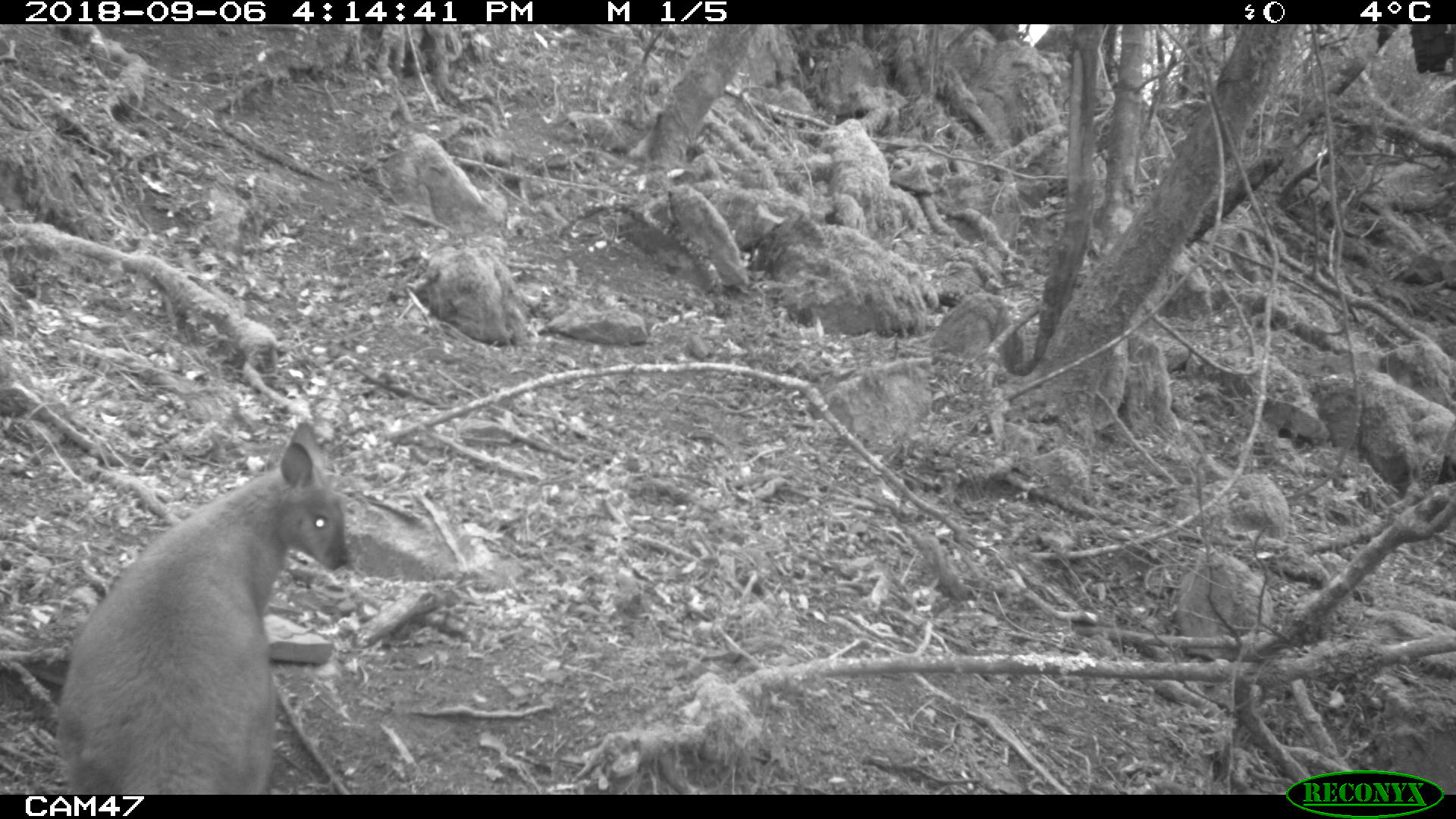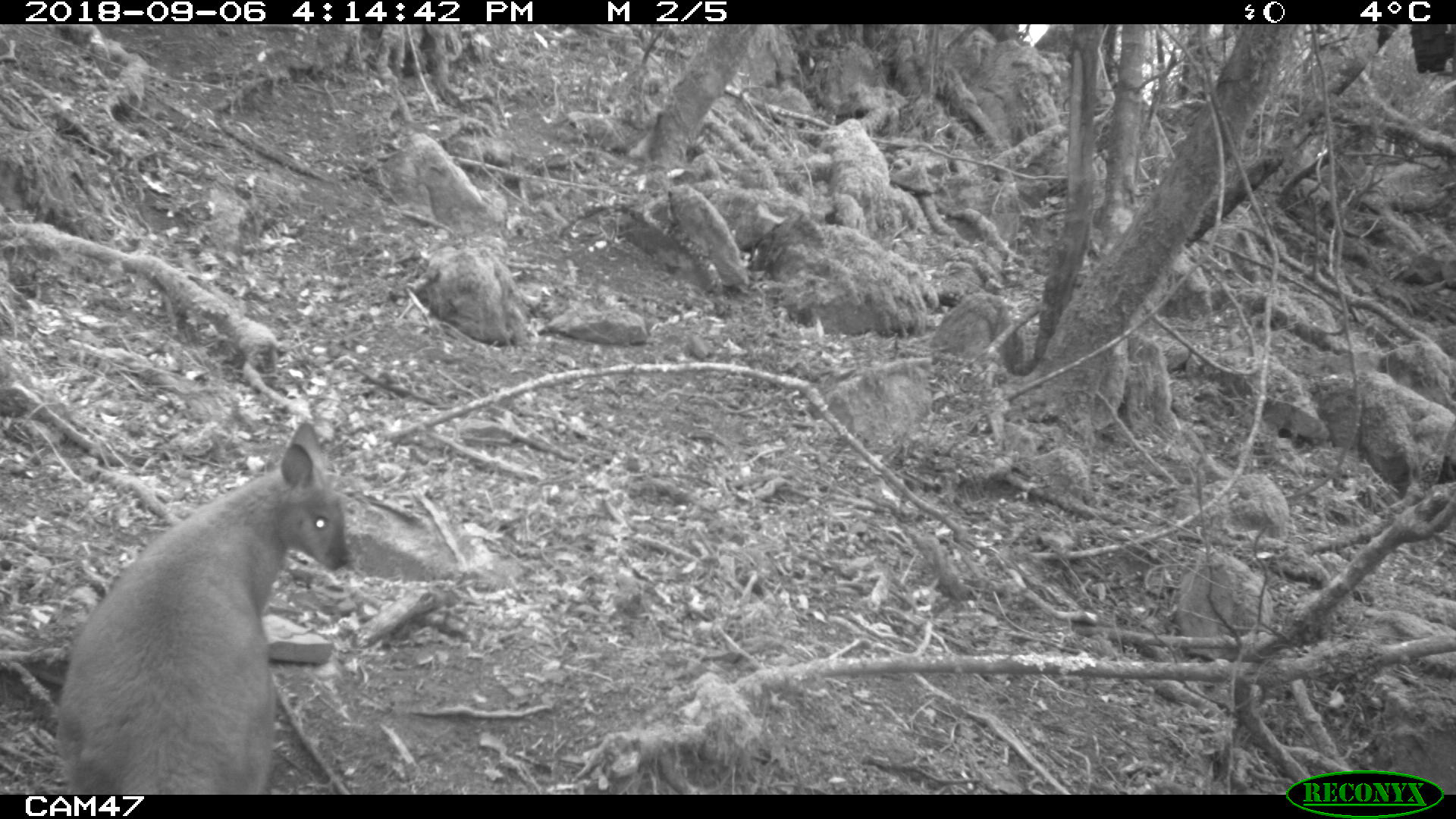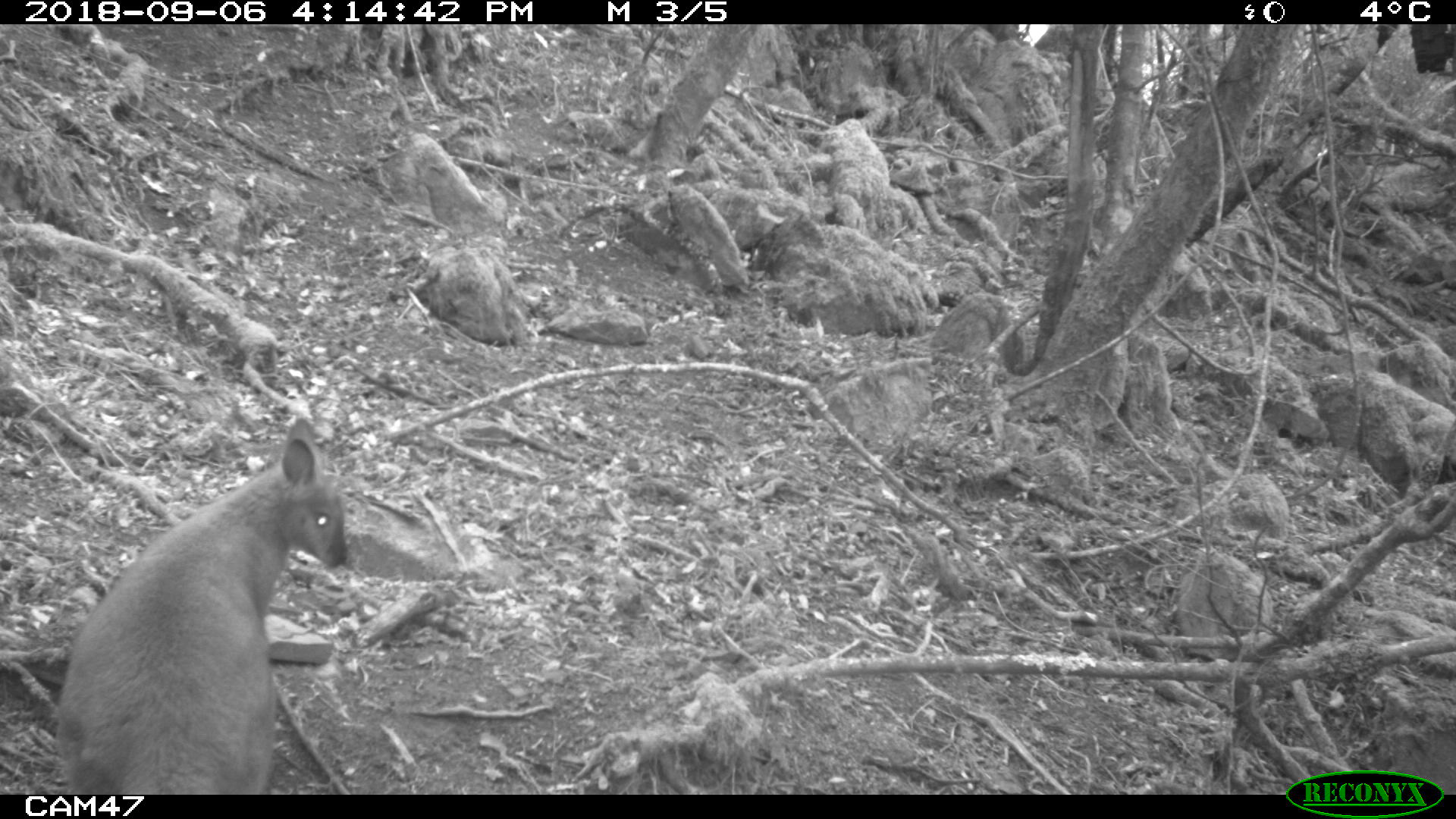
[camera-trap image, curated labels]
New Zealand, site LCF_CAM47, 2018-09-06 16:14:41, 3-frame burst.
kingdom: Animalia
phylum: Chordata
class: Mammalia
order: Diprotodontia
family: Macropodidae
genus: Notamacropus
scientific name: Notamacropus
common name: wallaby